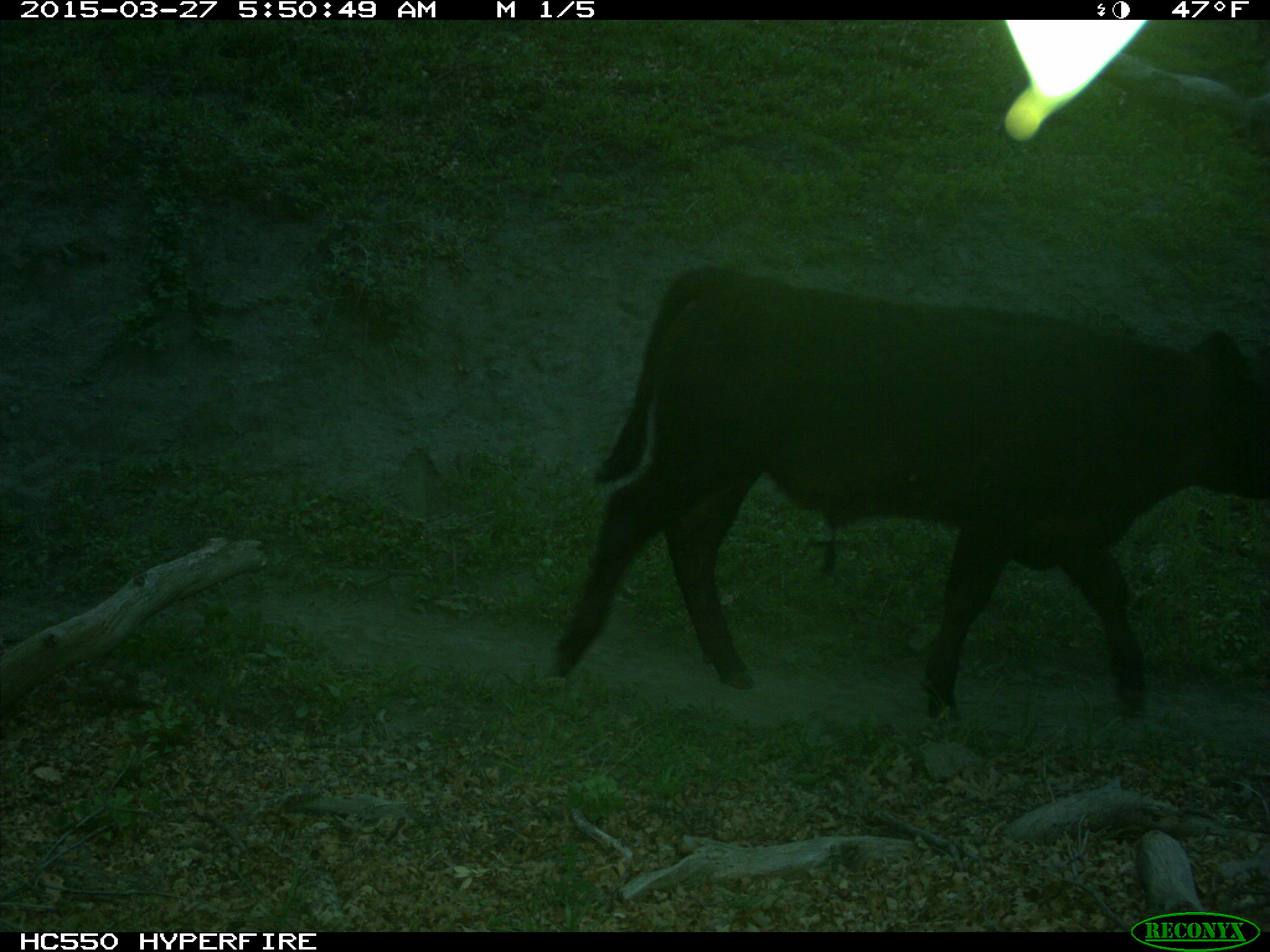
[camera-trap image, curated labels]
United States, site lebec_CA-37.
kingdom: Animalia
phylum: Chordata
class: Mammalia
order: Artiodactyla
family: Bovidae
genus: Bos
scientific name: Bos taurus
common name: domestic cow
Bos taurus (domestic cow).